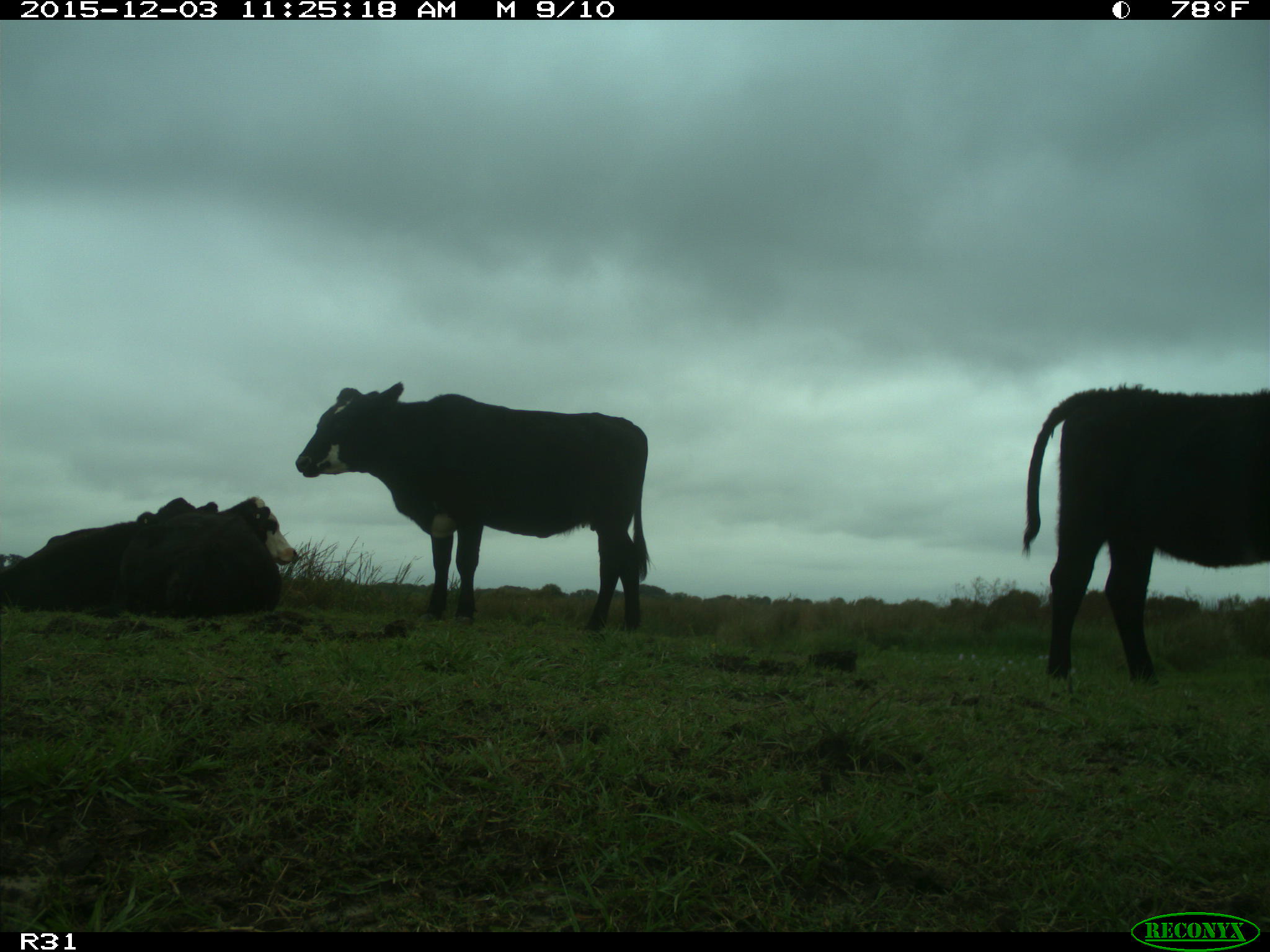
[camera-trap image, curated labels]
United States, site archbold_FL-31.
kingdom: Animalia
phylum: Chordata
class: Mammalia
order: Artiodactyla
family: Bovidae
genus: Bos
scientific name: Bos taurus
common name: domestic cow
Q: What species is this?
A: Bos taurus (domestic cow).